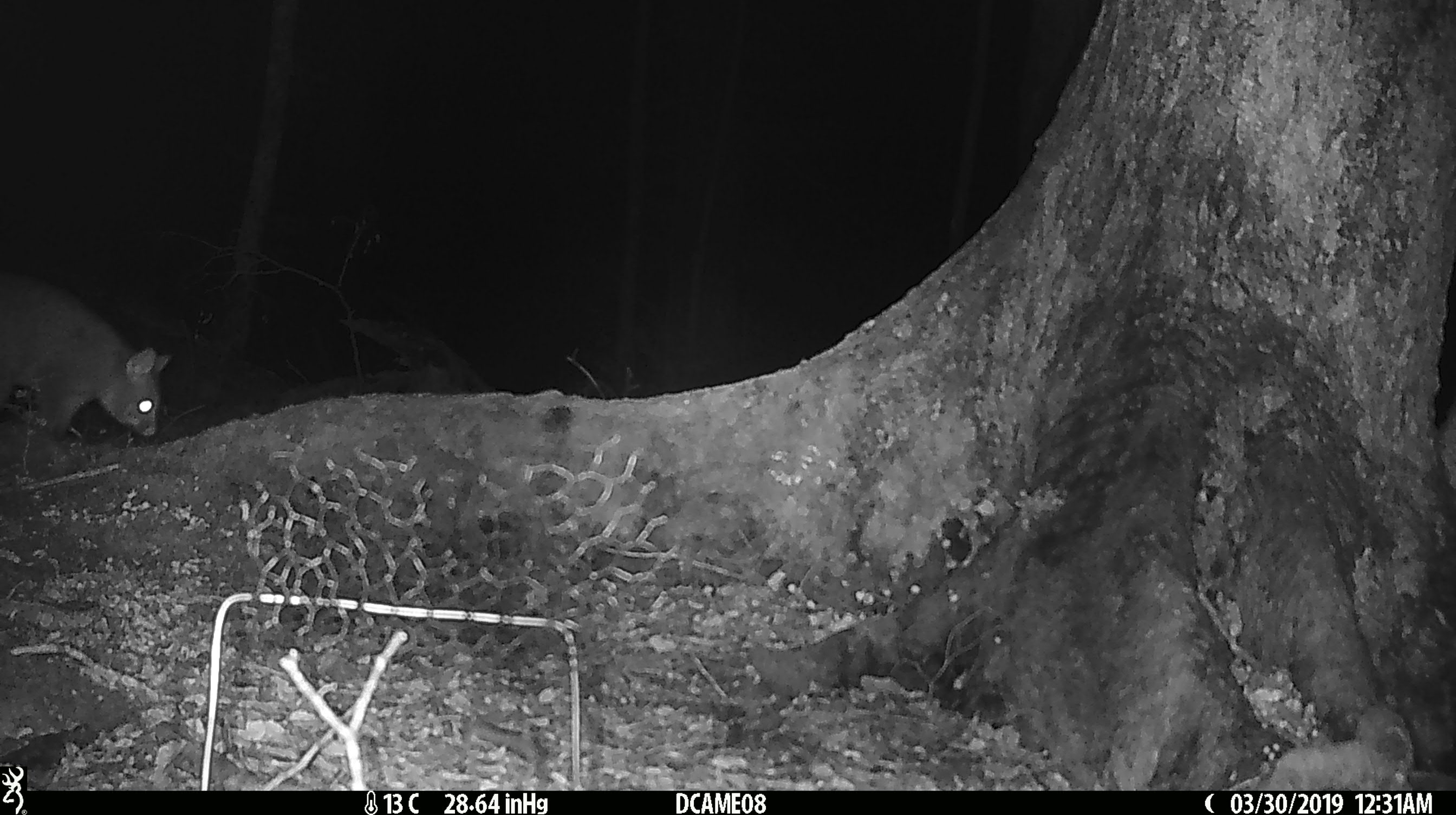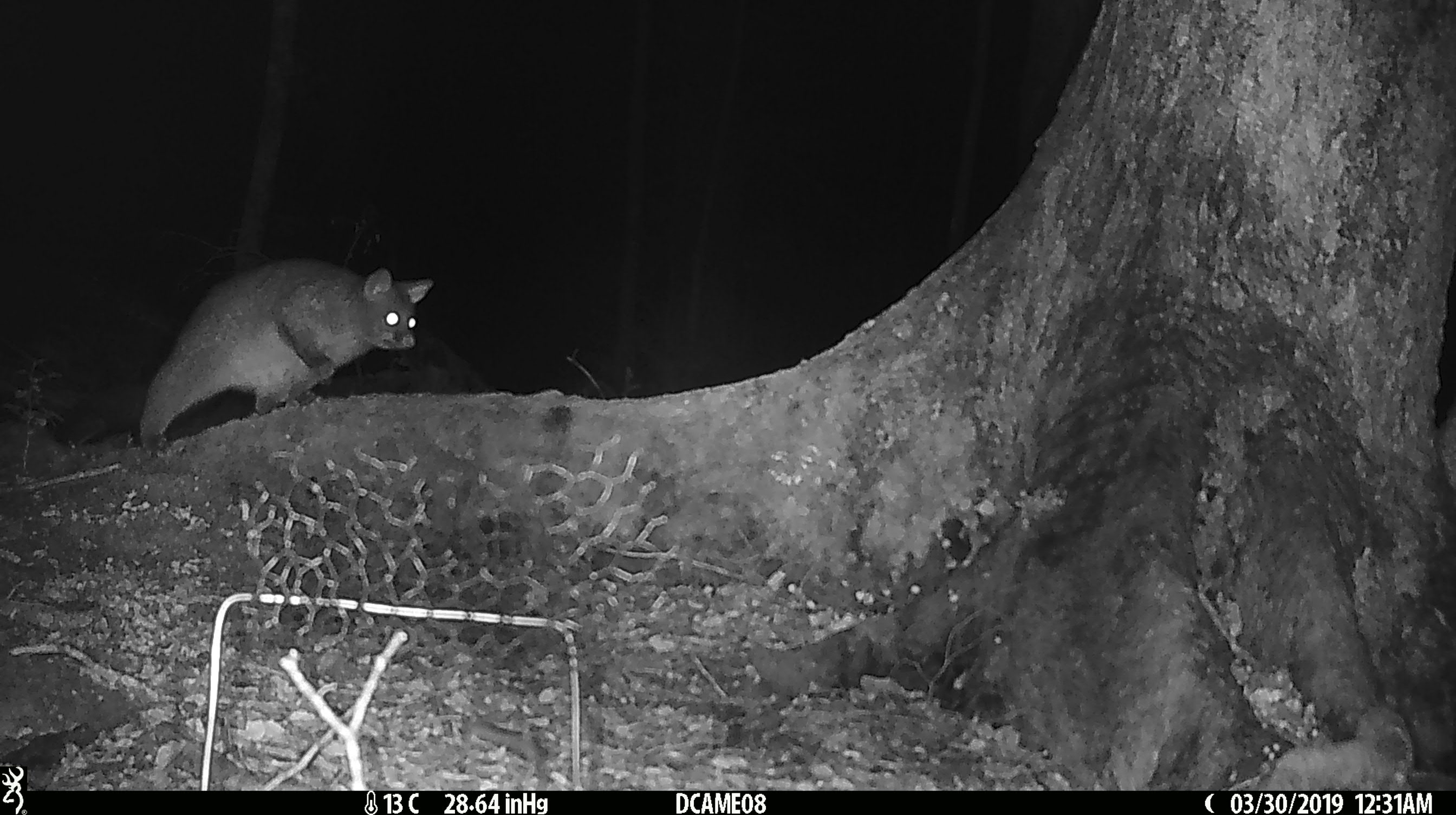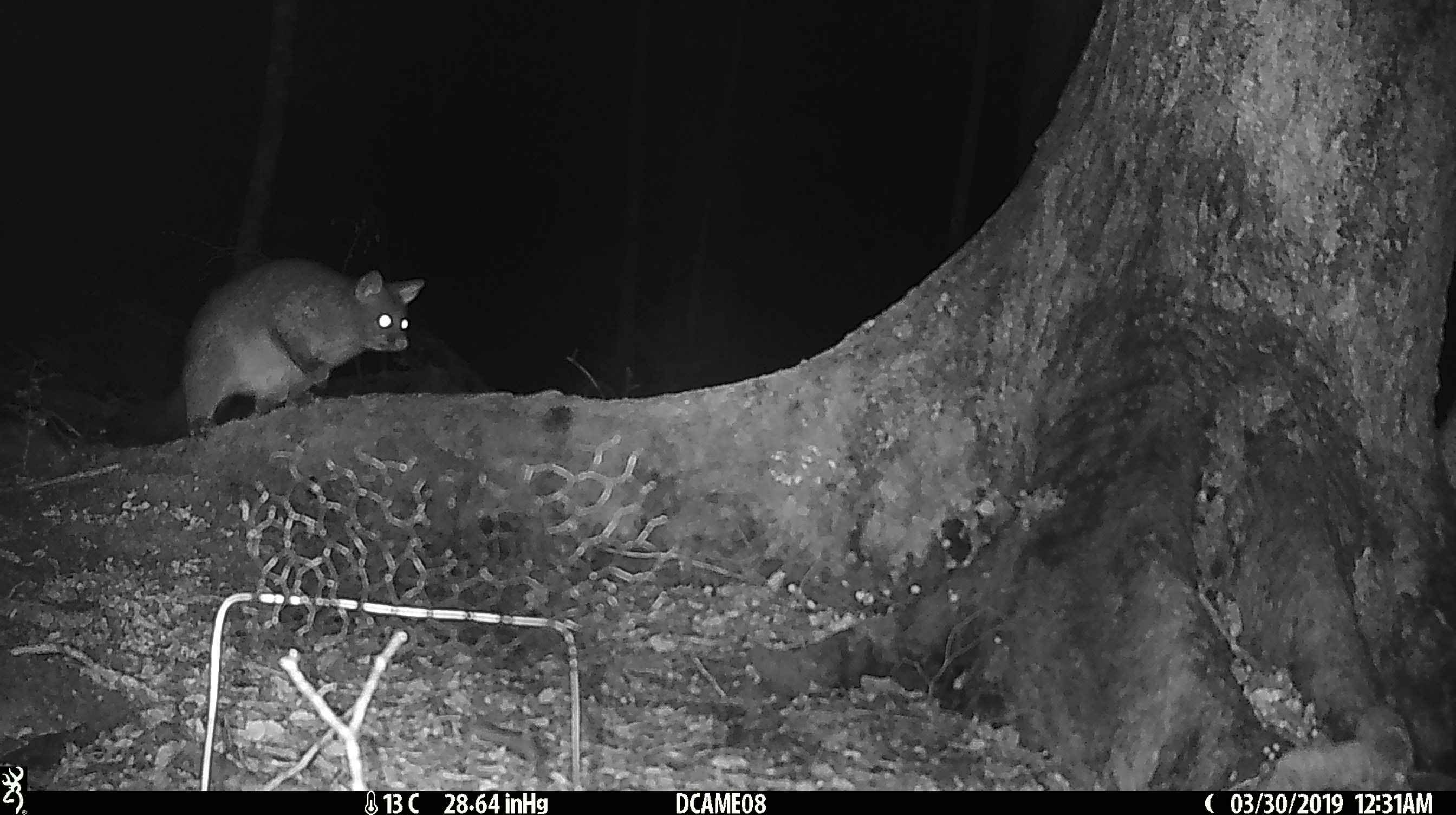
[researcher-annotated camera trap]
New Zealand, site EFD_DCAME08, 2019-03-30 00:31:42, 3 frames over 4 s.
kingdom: Animalia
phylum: Chordata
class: Mammalia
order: Diprotodontia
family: Phalangeridae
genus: Trichosurus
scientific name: Trichosurus vulpecula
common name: common brushtail possum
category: possum